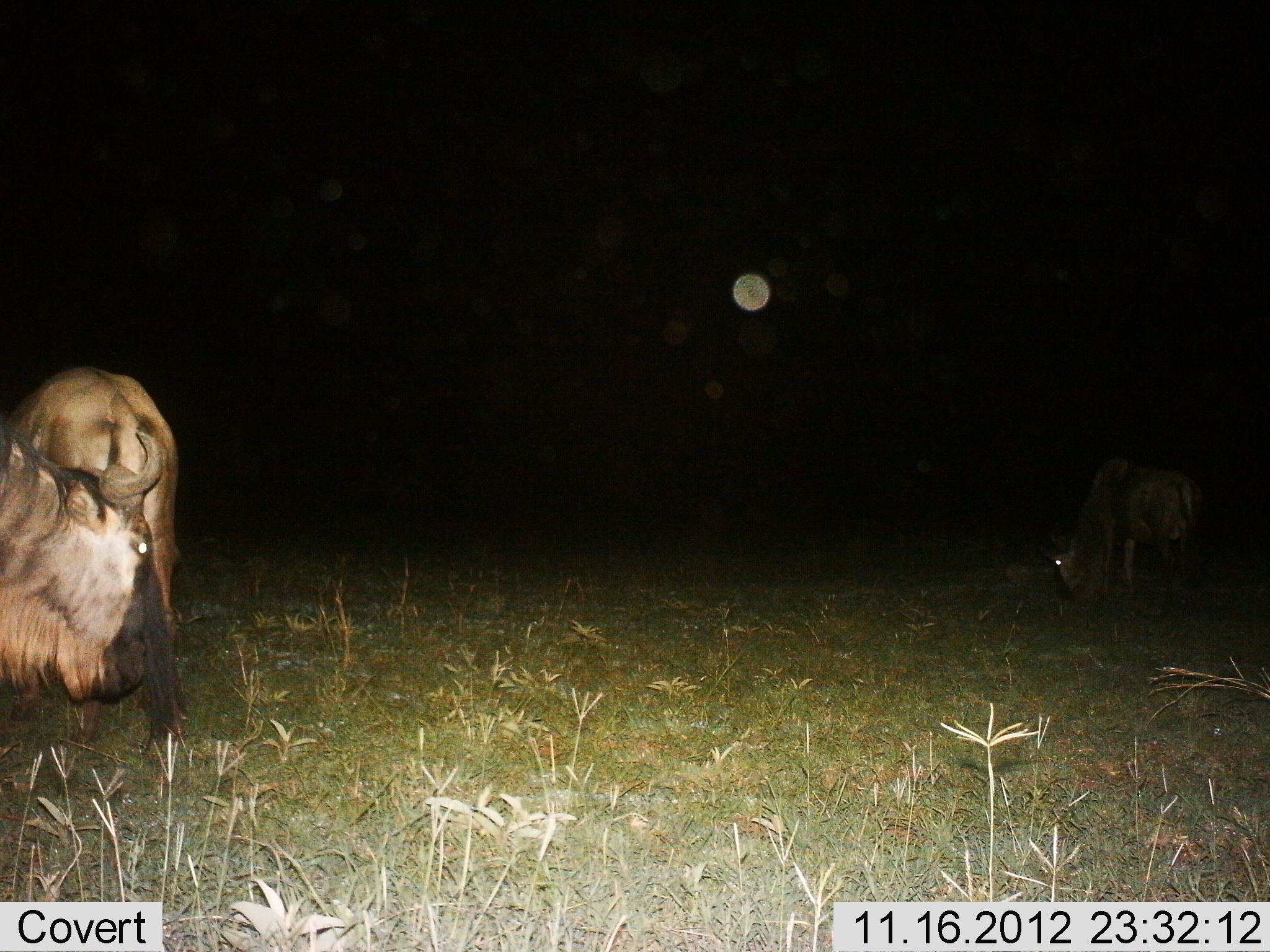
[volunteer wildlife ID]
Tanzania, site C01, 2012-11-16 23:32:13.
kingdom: Animalia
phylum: Chordata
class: Mammalia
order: Artiodactyla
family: Bovidae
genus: Connochaetes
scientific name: Connochaetes taurinus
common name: blue wildebeest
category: wildebeest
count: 3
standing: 60%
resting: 10%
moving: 0%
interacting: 10%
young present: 0%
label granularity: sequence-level